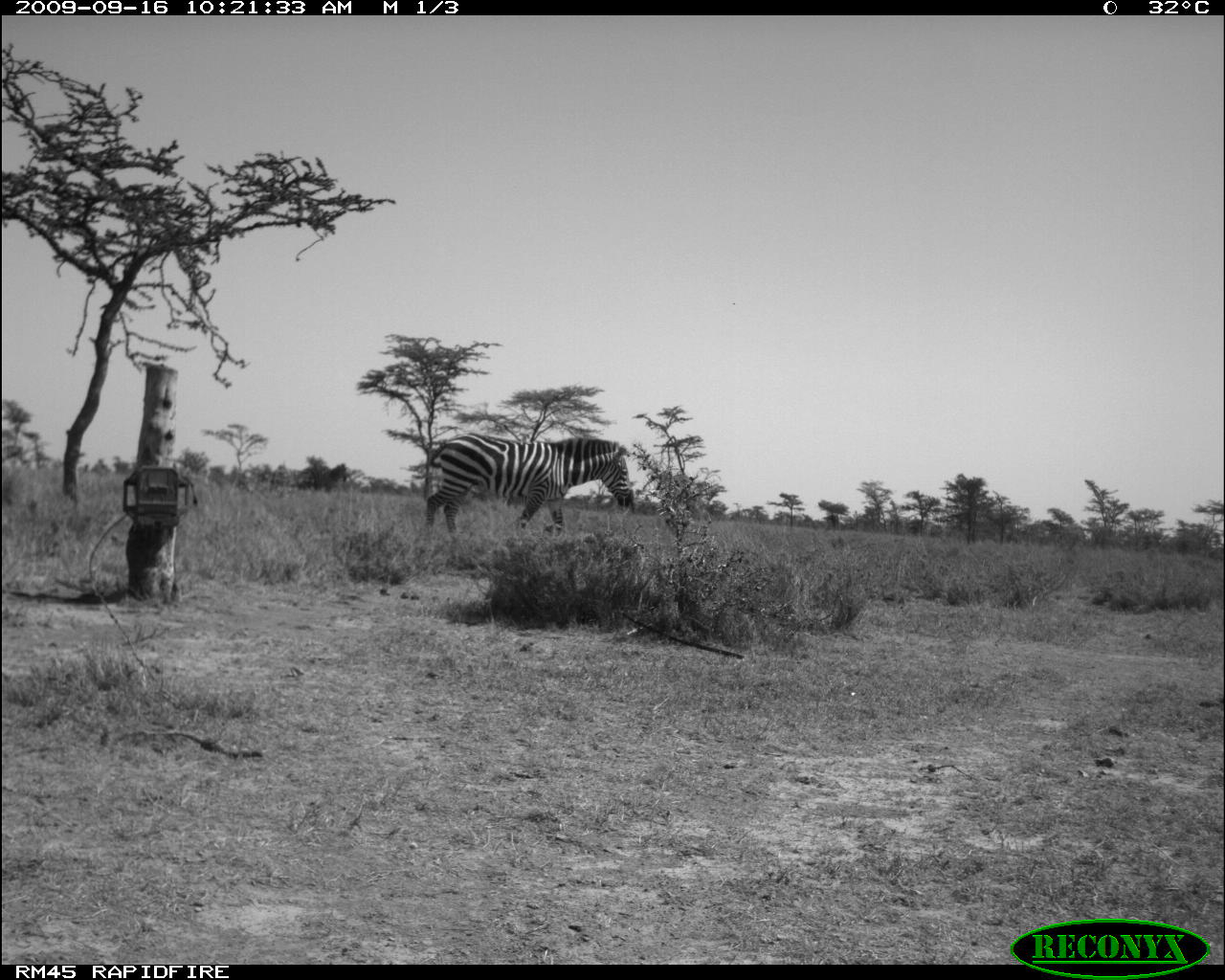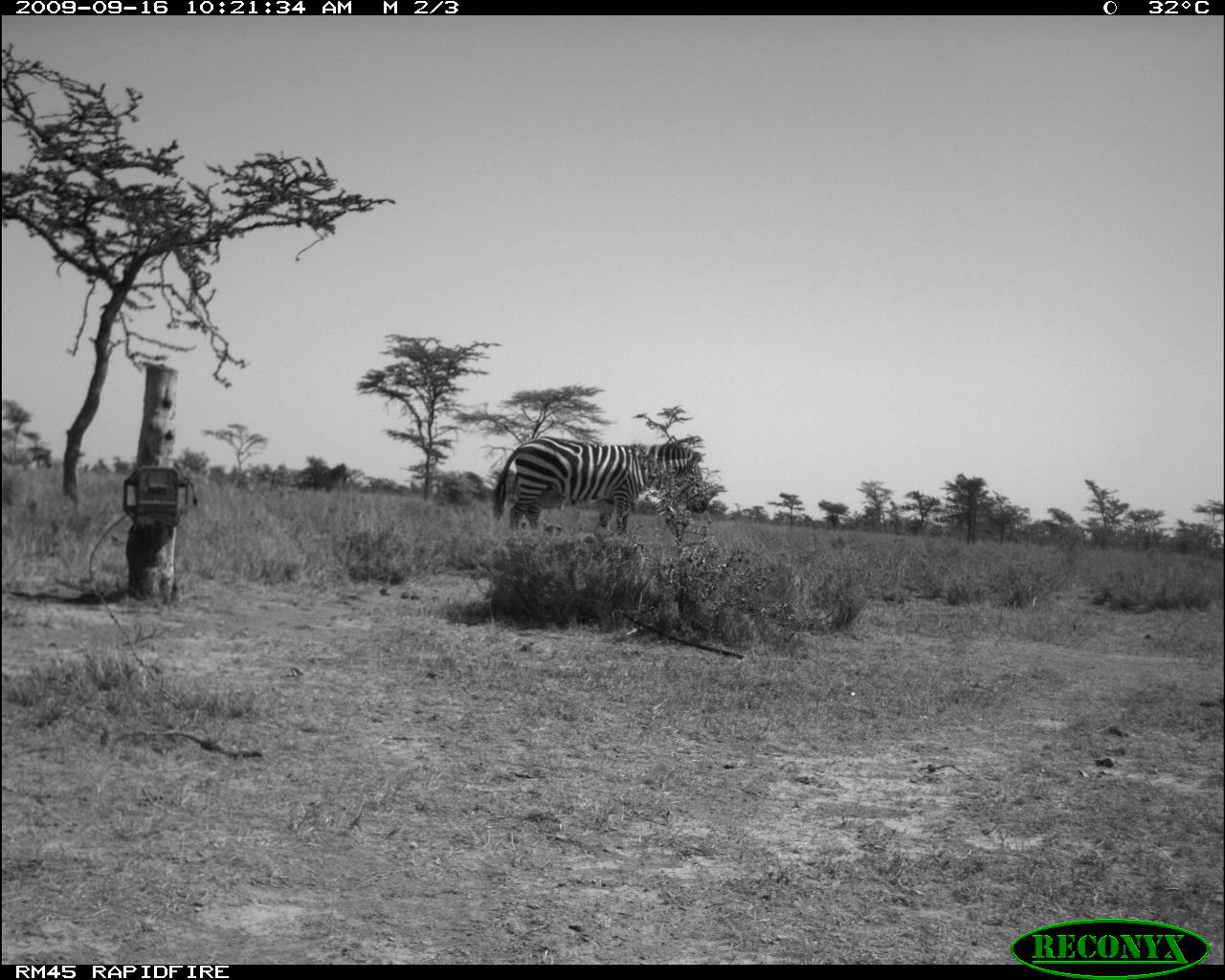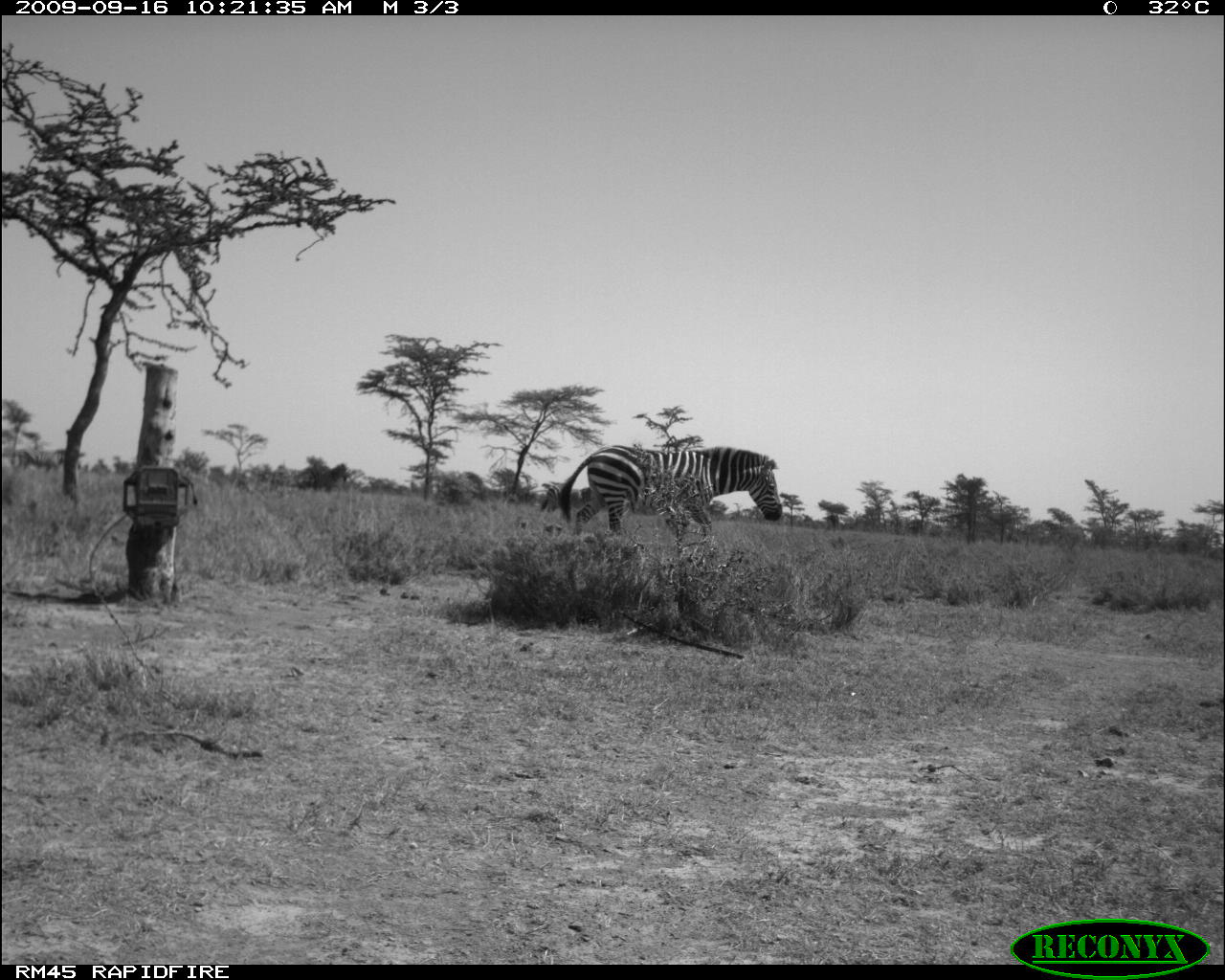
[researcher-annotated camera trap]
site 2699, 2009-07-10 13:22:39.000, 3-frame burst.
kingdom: Animalia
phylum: Chordata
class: Mammalia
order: Perissodactyla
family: Equidae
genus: Equus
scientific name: Equus quagga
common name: plains zebra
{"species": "Equus quagga (plains zebra)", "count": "2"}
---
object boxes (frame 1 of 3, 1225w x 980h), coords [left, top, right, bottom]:
equus quagga: [421, 432, 631, 541]